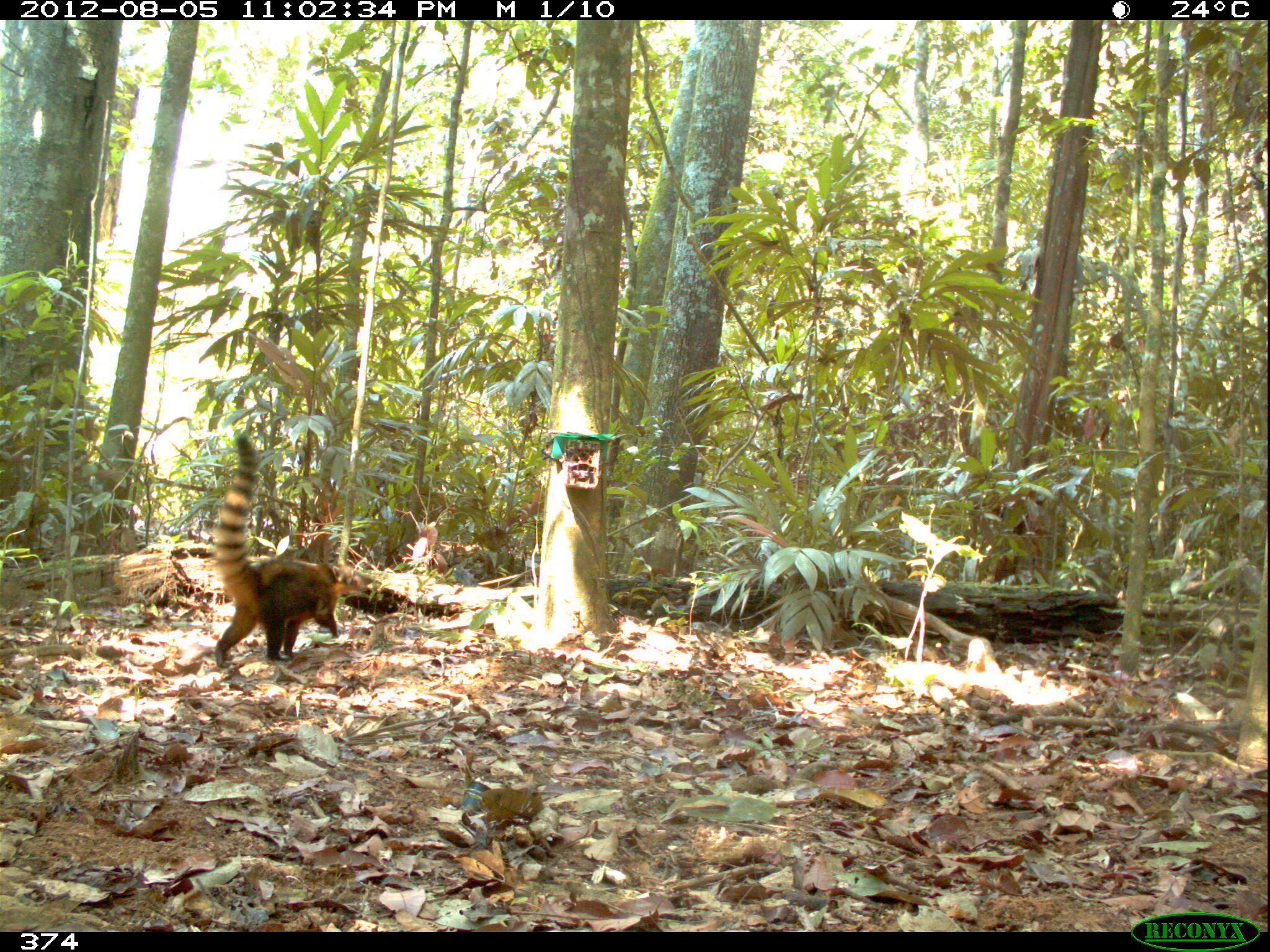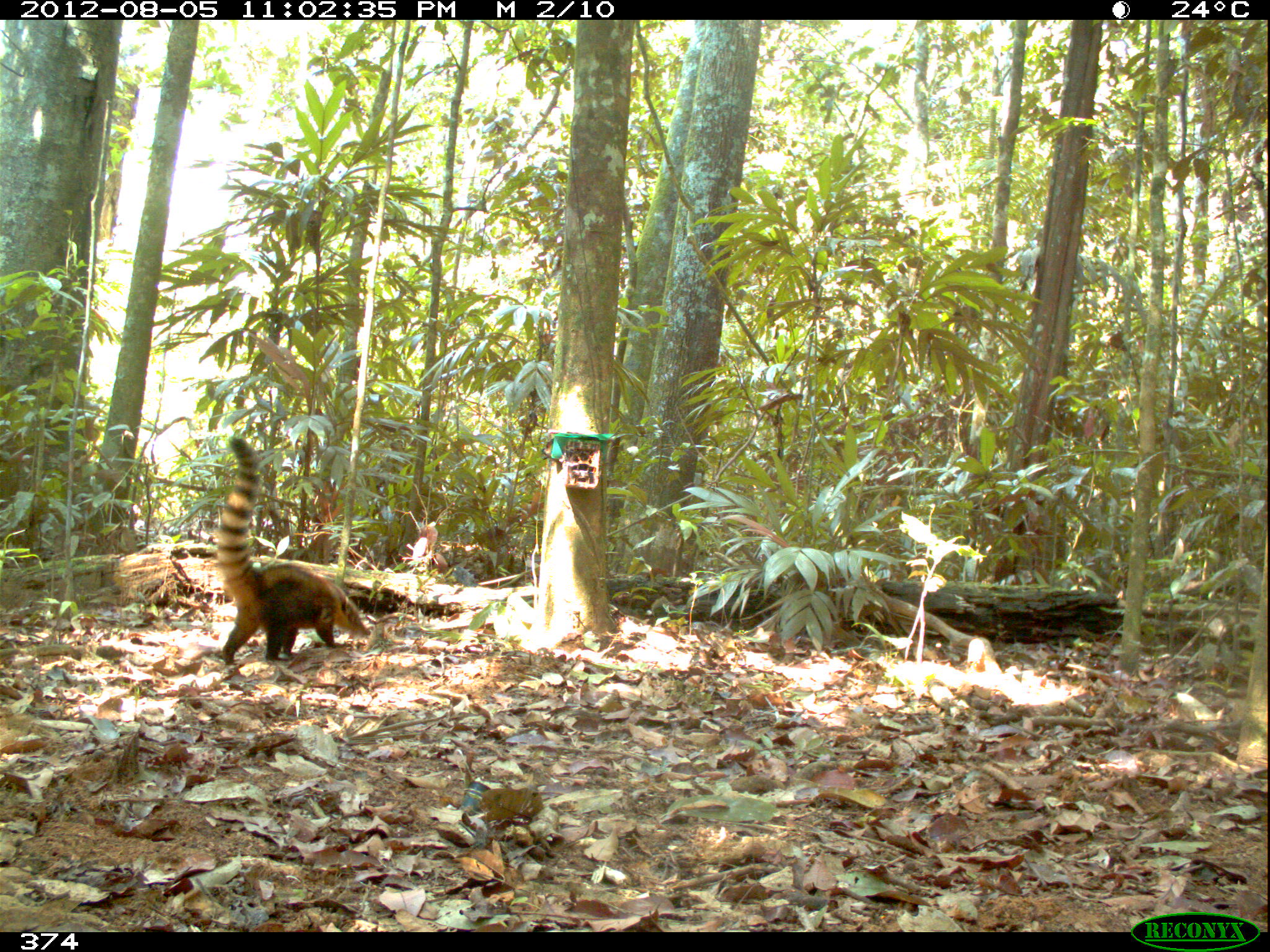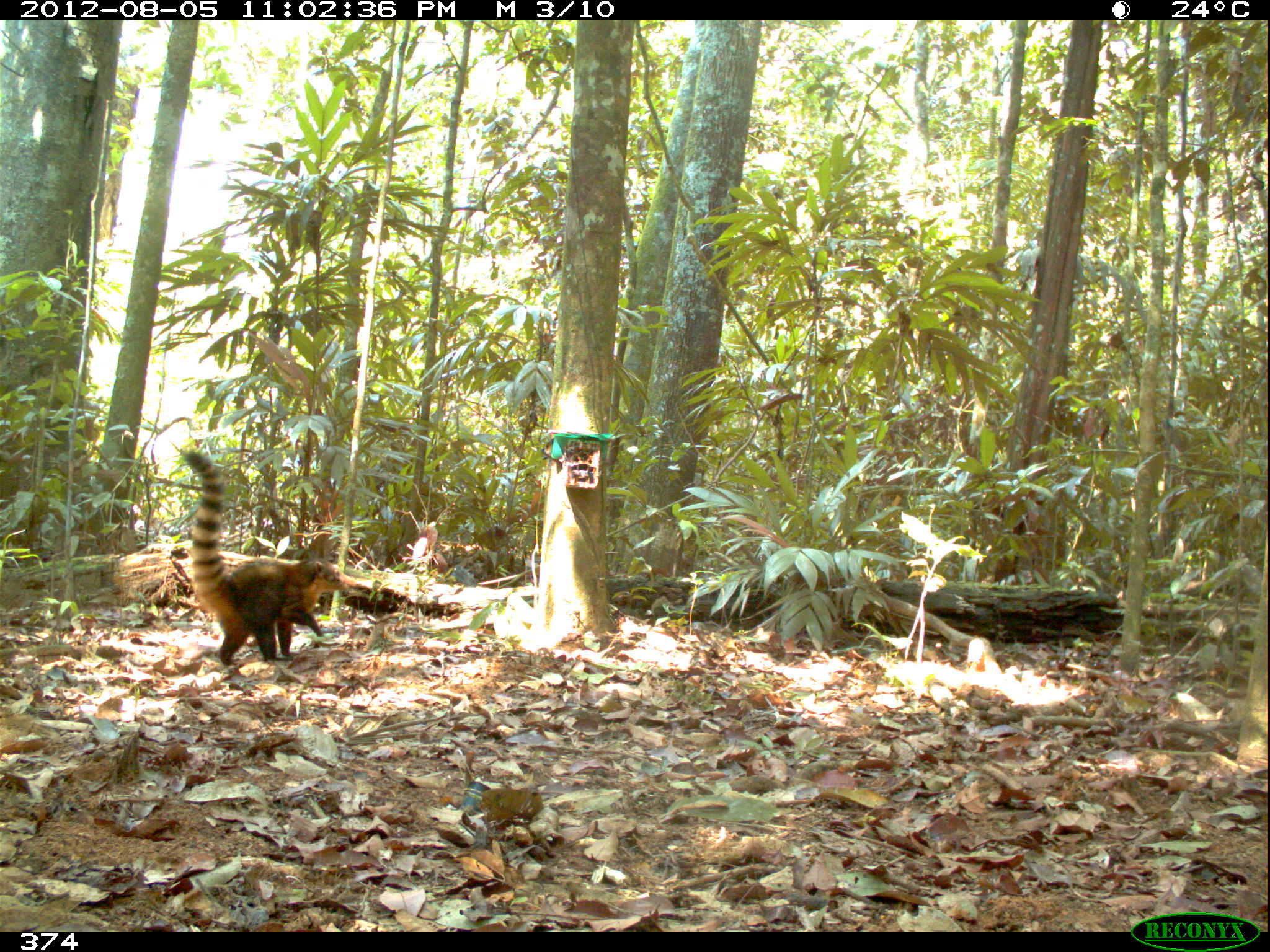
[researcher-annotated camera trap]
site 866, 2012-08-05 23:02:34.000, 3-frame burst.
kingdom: Animalia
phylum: Chordata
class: Mammalia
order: Carnivora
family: Procyonidae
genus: Nasua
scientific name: Nasua nasua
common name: south american coati